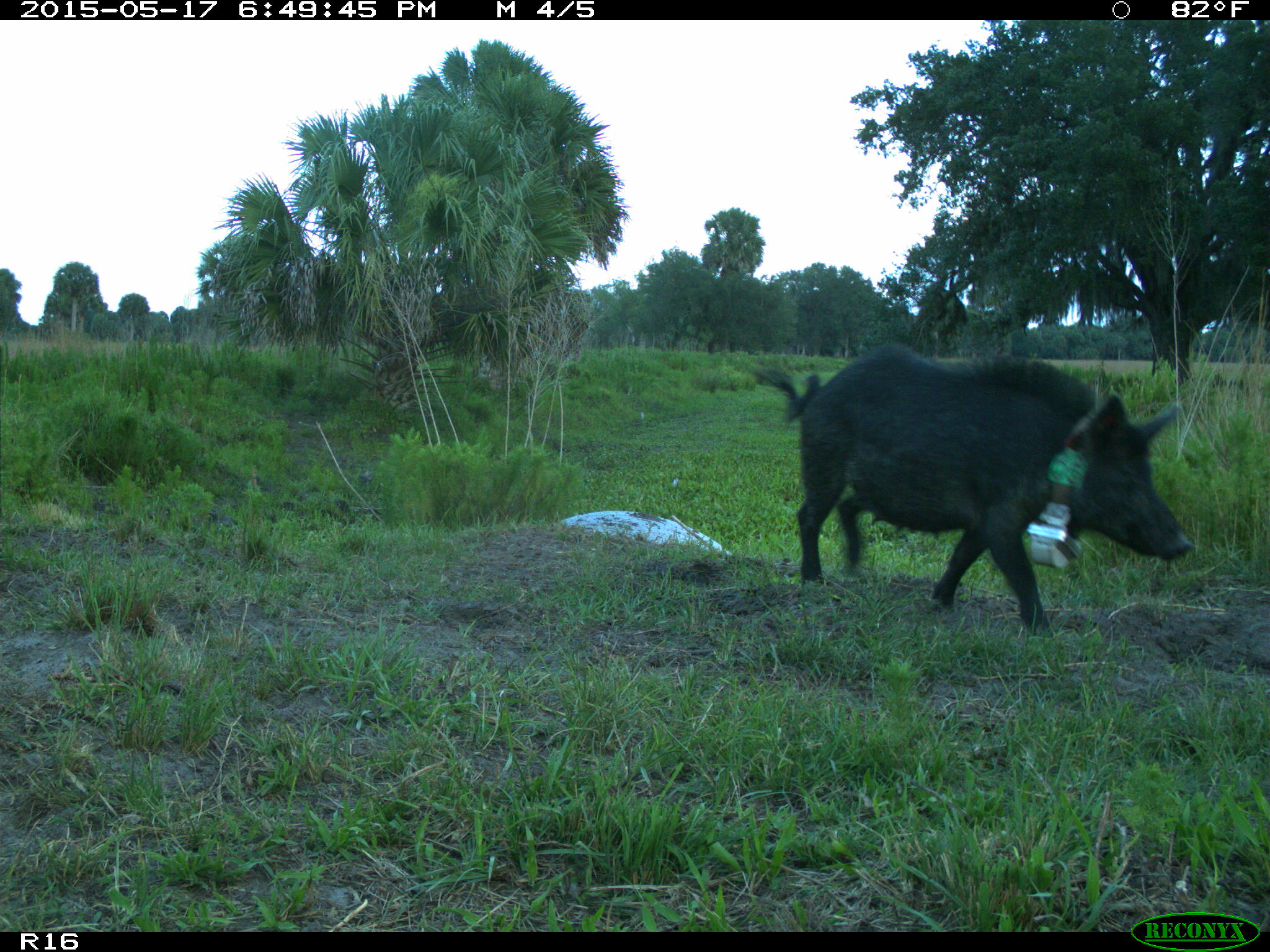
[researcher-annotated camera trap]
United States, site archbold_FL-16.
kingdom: Animalia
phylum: Chordata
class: Mammalia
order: Artiodactyla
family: Suidae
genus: Sus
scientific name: Sus scrofa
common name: wild boar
Sus scrofa (wild boar).